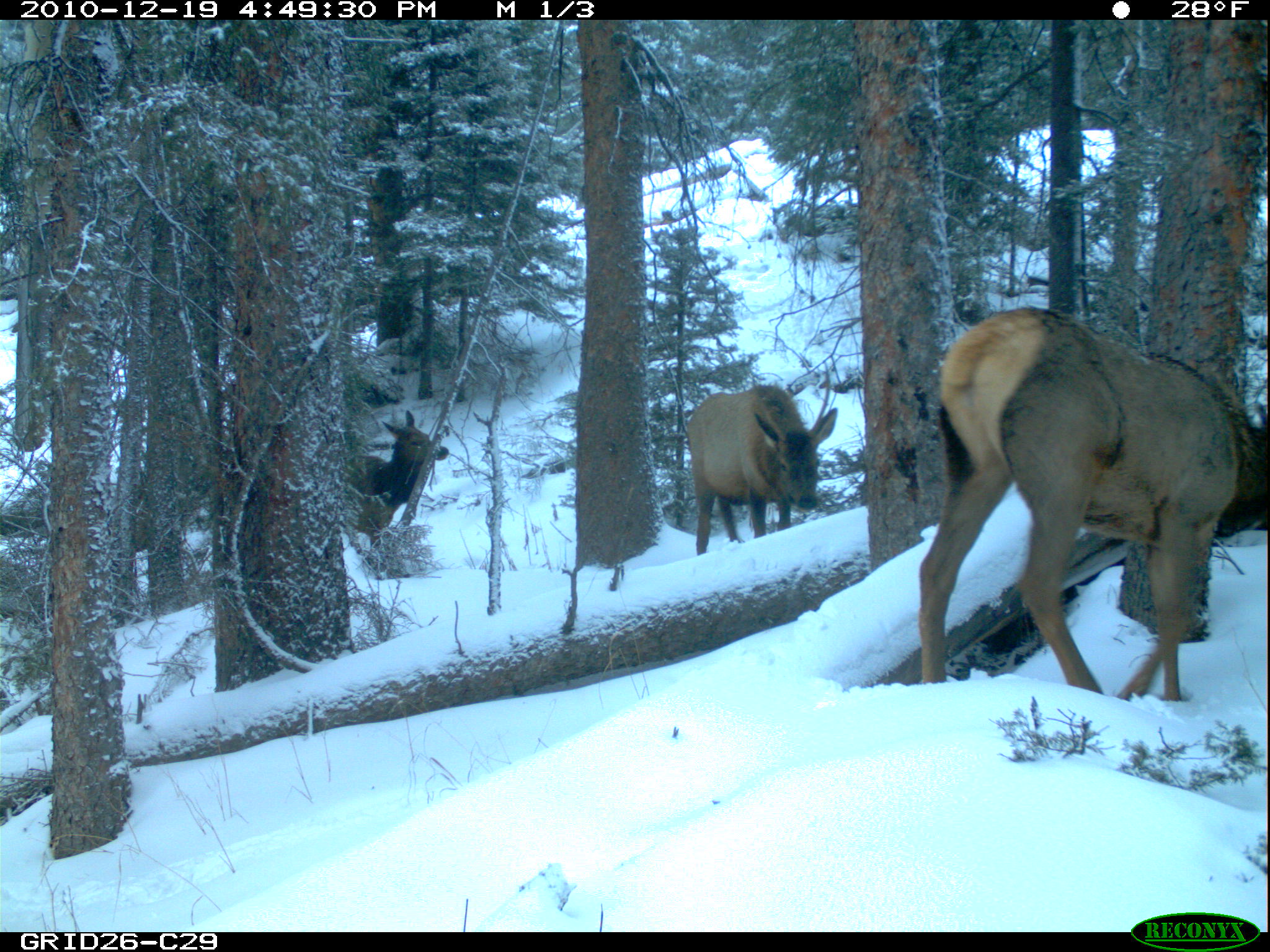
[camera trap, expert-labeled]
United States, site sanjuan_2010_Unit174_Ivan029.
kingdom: Animalia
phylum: Chordata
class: Mammalia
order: Artiodactyla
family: Cervidae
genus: Cervus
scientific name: Cervus elaphus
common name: red deer